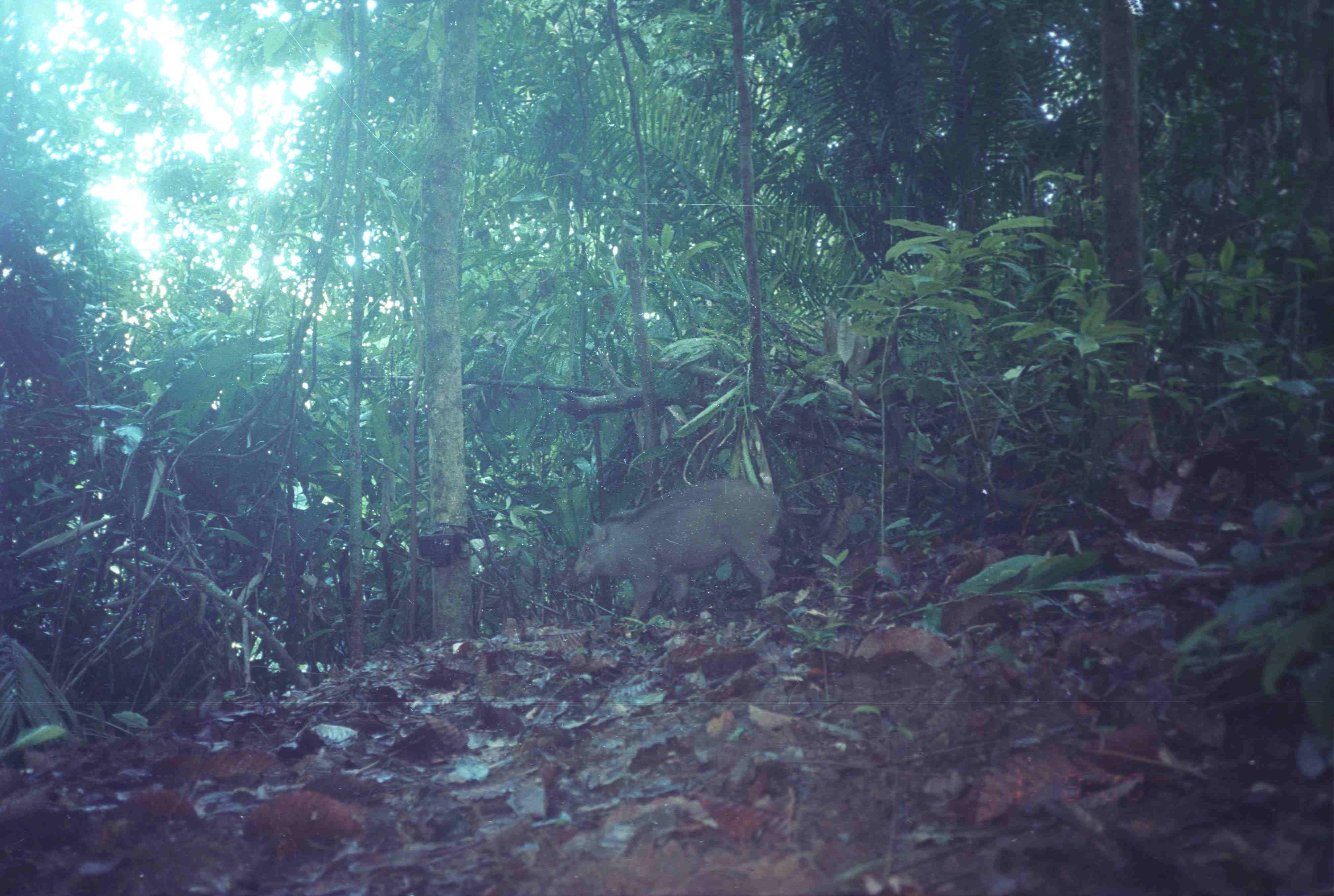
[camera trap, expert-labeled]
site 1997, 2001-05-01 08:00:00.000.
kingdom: Animalia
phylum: Chordata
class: Mammalia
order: Artiodactyla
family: Suidae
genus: Sus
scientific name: Sus scrofa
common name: wild boar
Sus scrofa (wild boar), count 1.